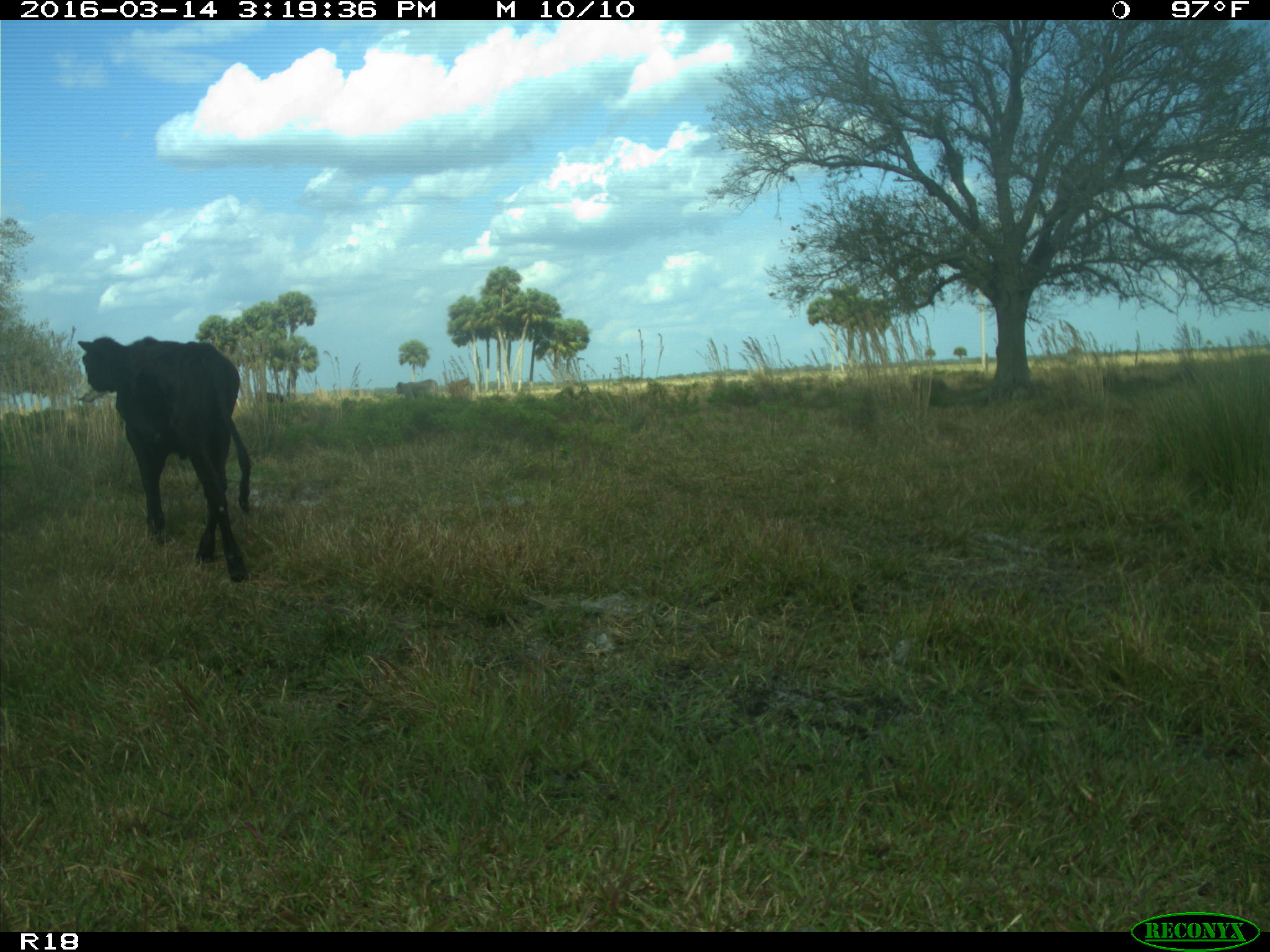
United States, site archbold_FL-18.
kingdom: Animalia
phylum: Chordata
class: Mammalia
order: Artiodactyla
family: Bovidae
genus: Bos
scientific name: Bos taurus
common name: domestic cow